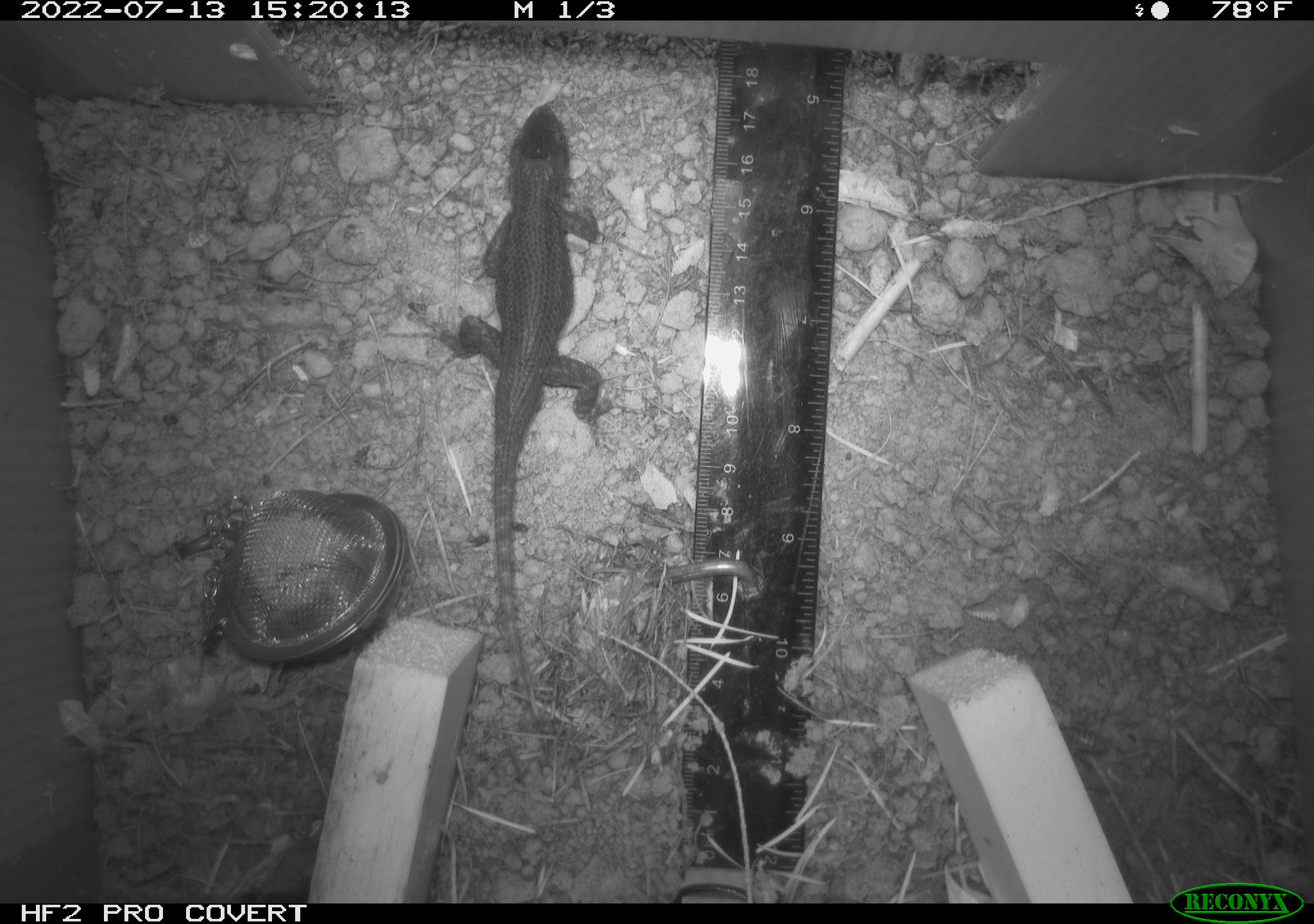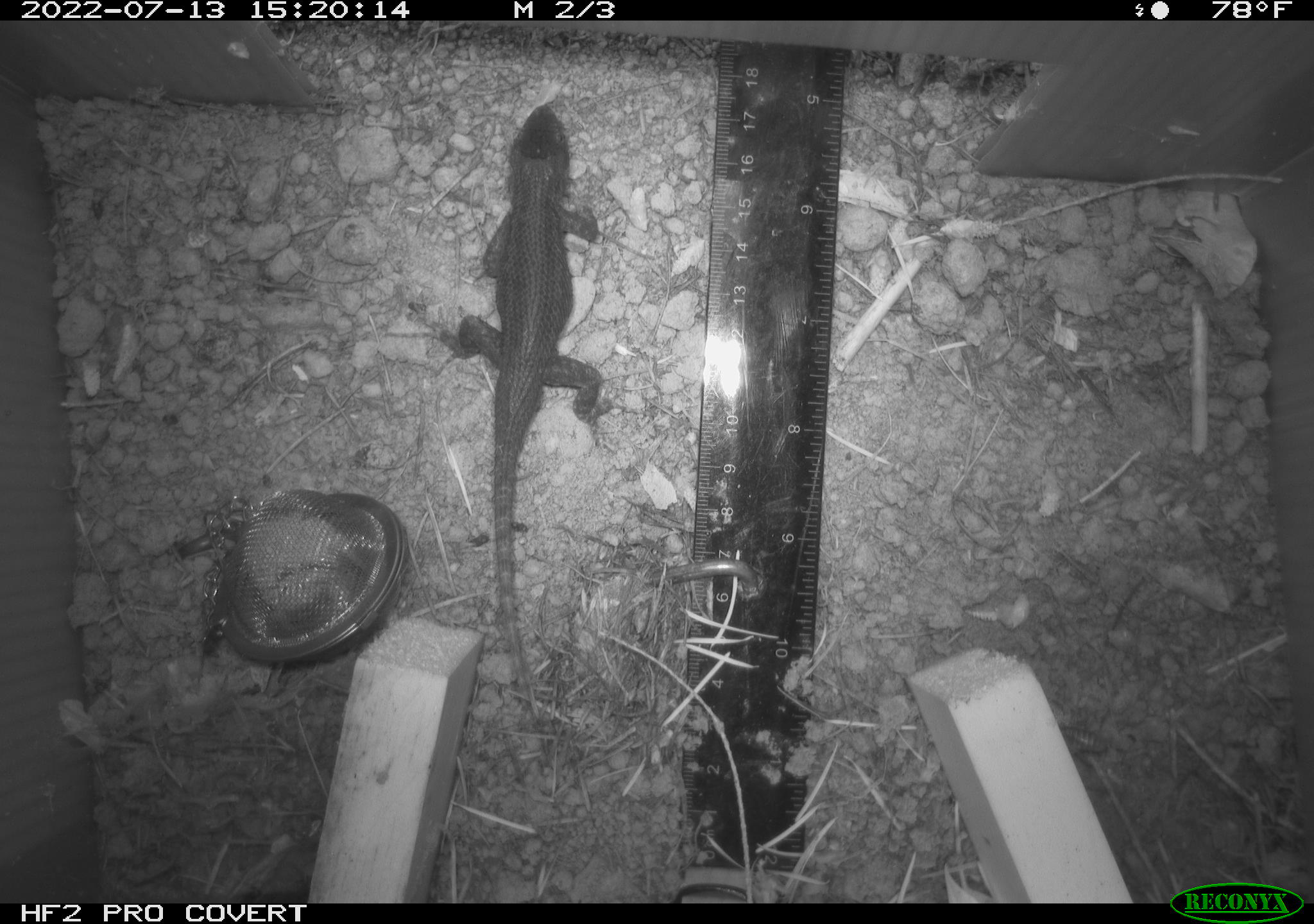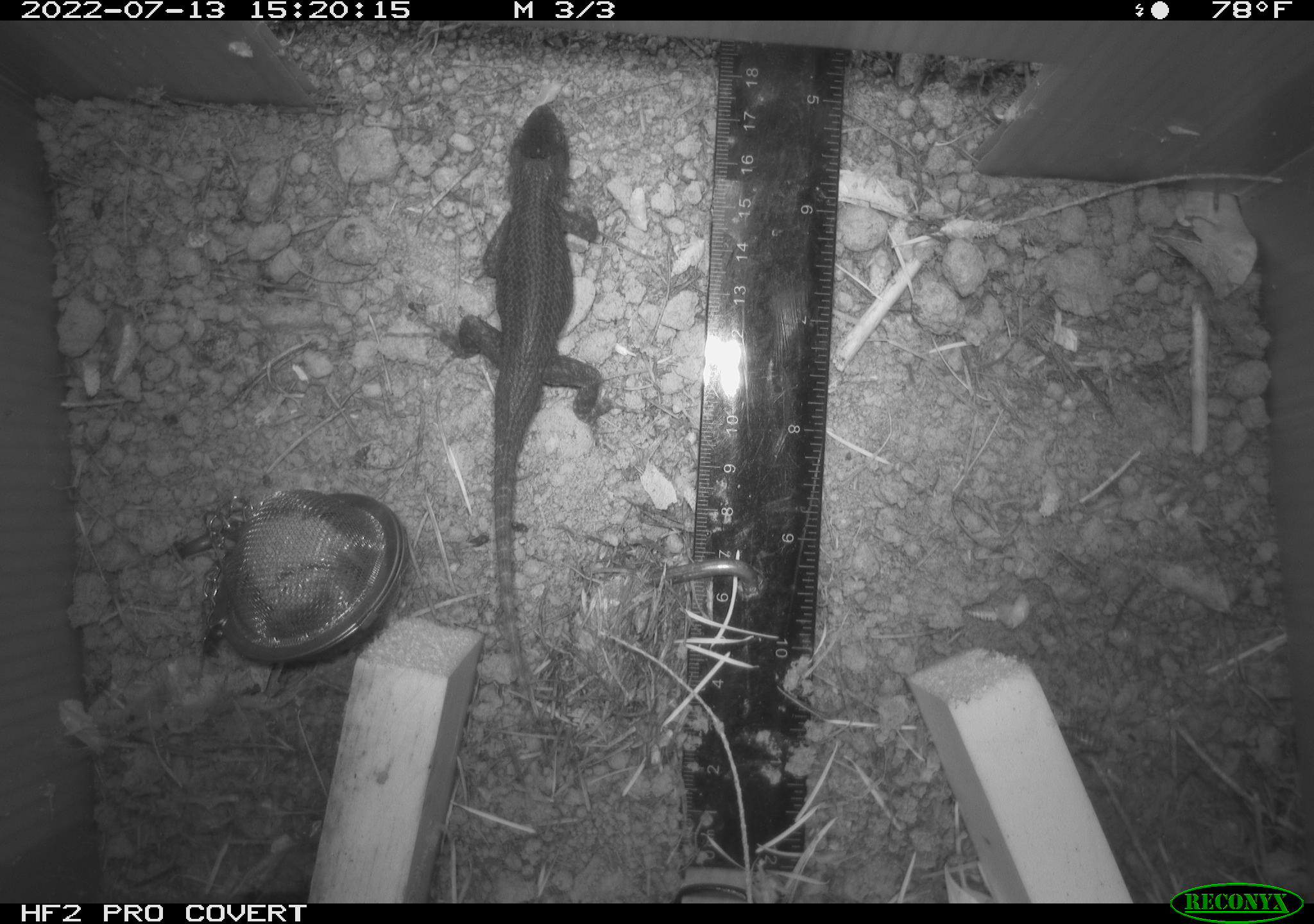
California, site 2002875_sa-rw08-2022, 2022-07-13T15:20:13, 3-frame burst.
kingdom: Animalia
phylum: Chordata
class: Reptilia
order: Squamata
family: Phrynosomatidae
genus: Sceloporus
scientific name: Sceloporus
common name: spiny lizards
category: sceloporus species